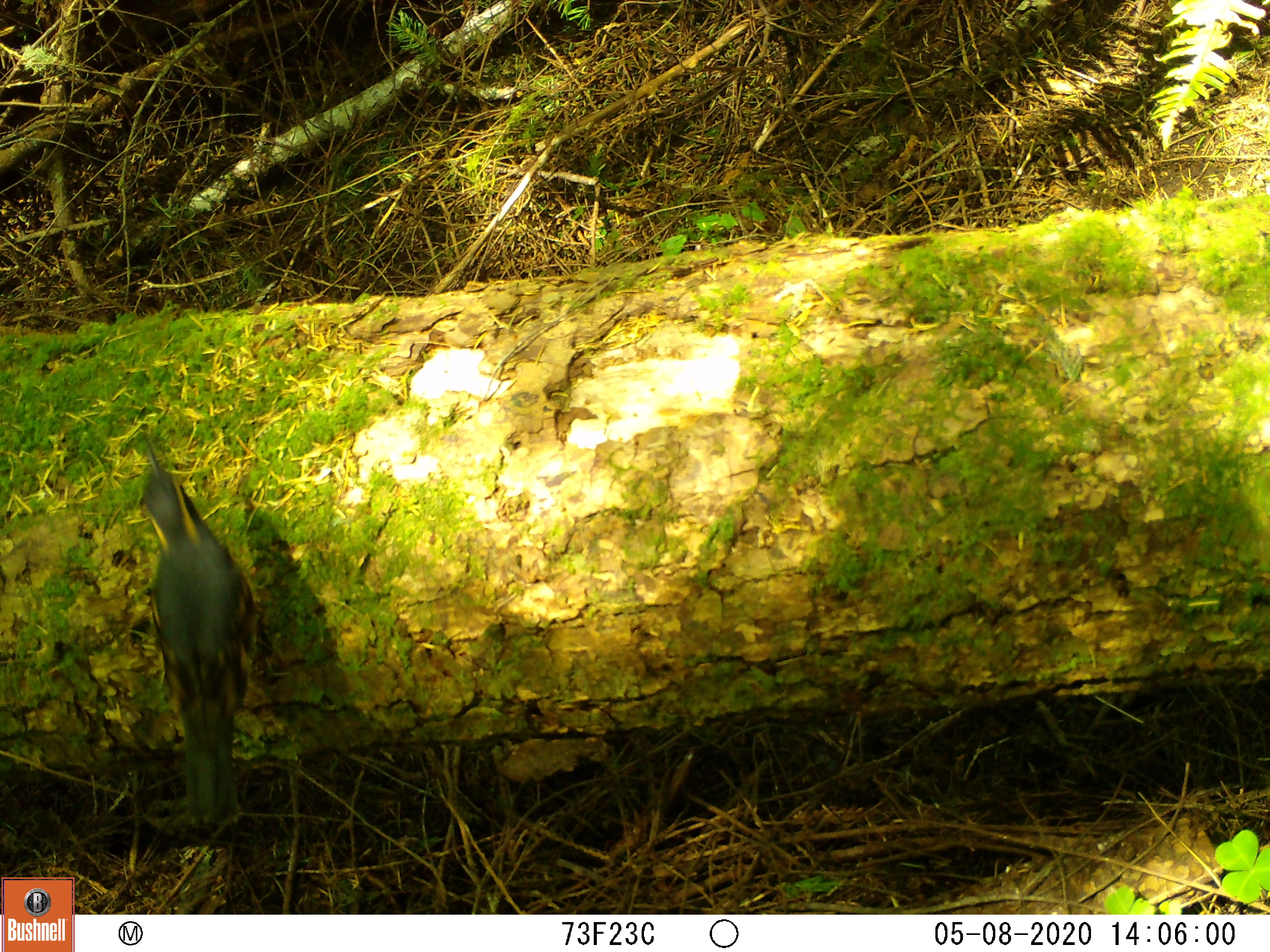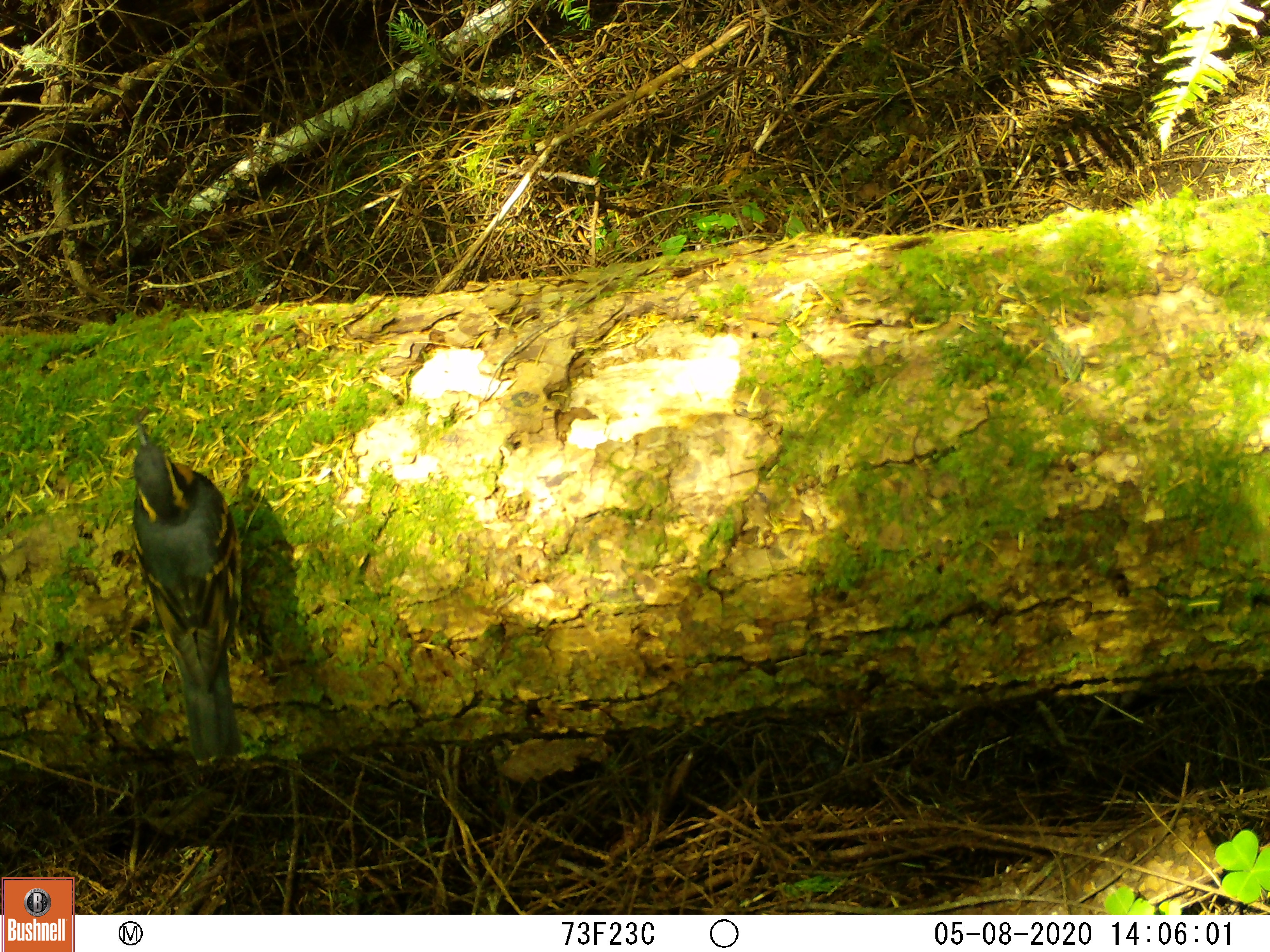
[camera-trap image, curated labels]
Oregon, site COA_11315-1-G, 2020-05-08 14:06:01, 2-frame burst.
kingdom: Animalia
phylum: Chordata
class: Aves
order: Passeriformes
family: Turdidae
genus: Ixoreus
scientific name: Ixoreus naevius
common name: varied thrush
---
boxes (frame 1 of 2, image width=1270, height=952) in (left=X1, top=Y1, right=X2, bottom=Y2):
varied thrush: (left=135, top=448, right=254, bottom=824)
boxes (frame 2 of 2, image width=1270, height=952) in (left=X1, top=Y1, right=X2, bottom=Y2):
varied thrush: (left=126, top=428, right=247, bottom=768)